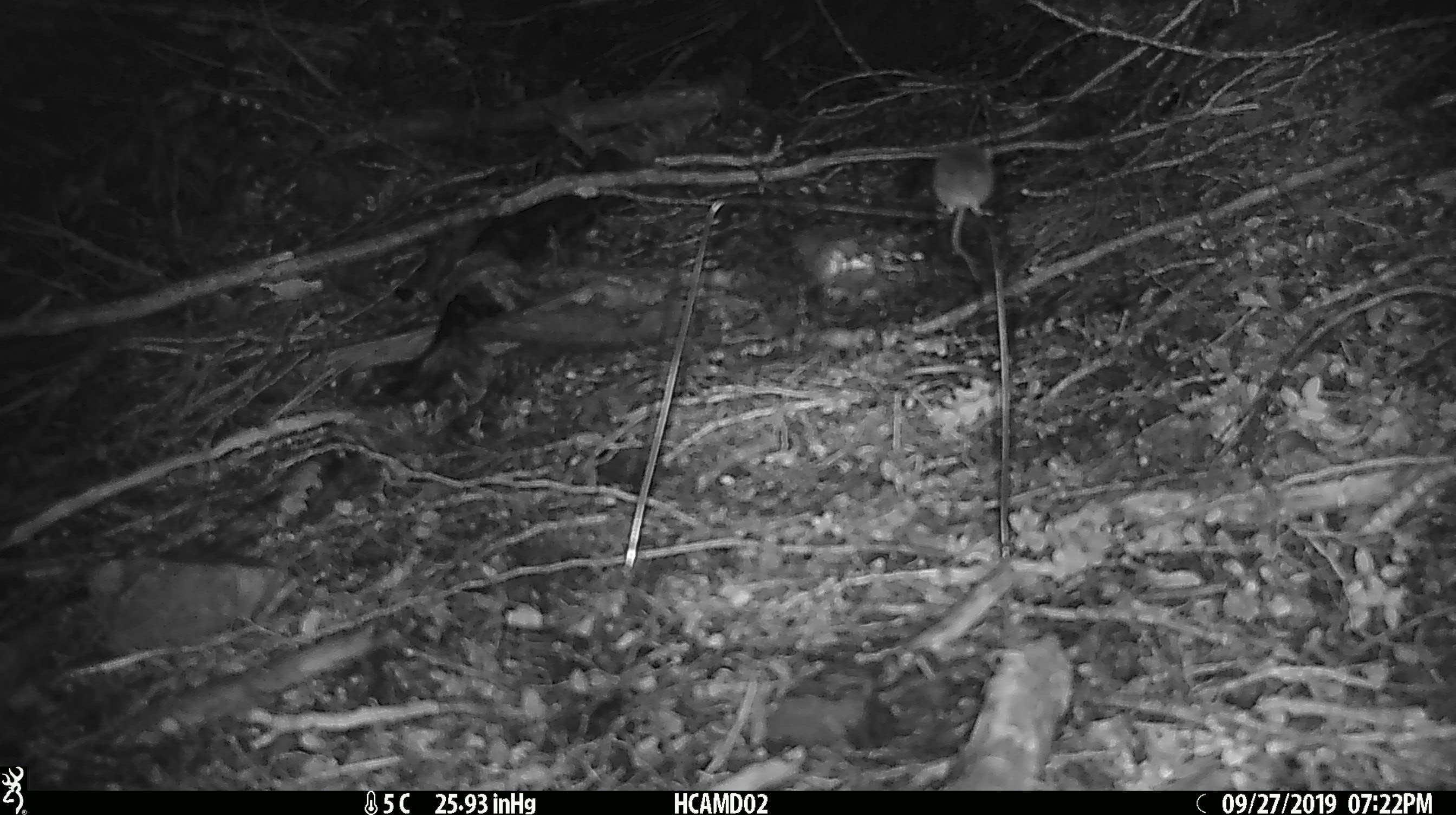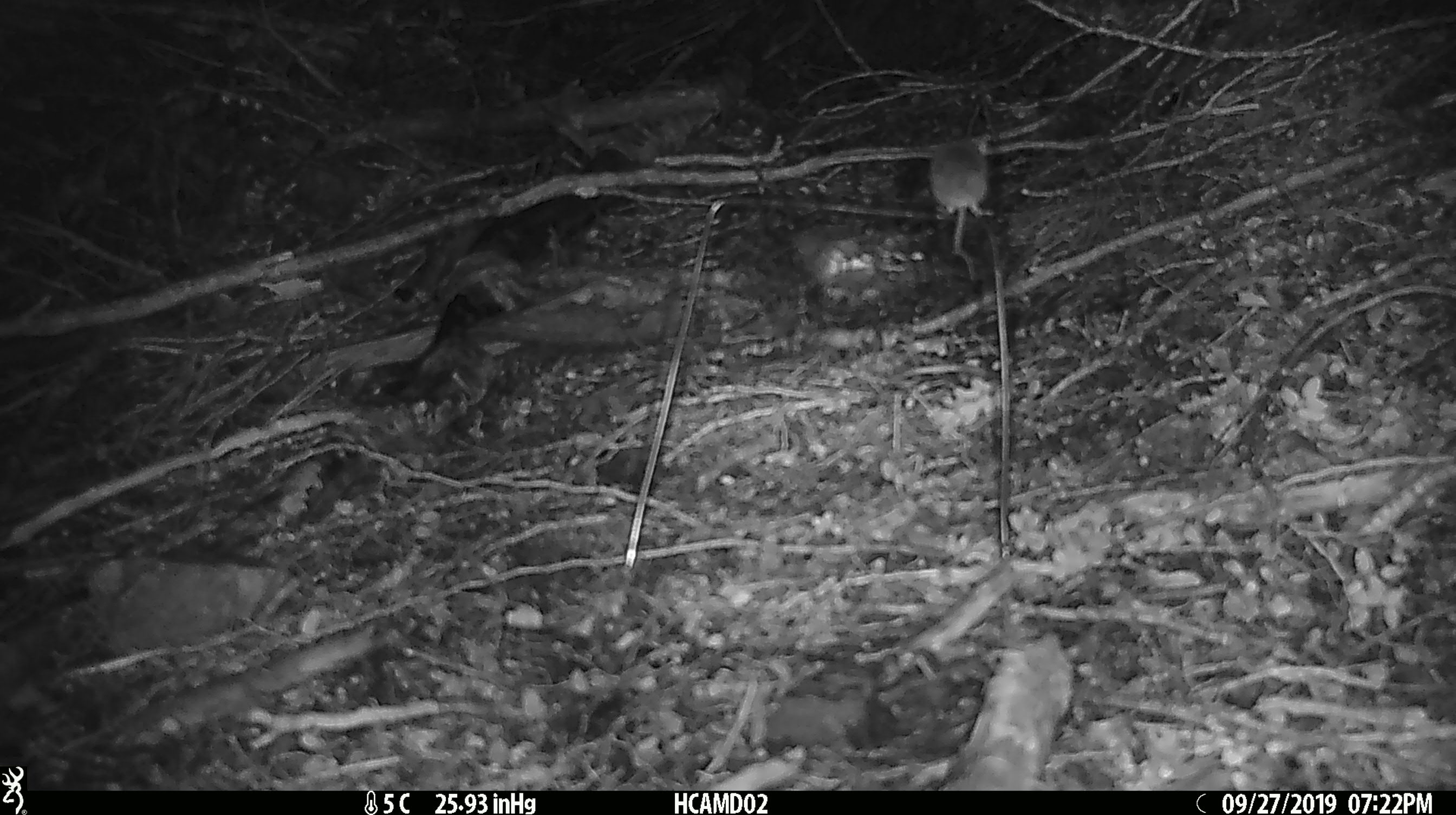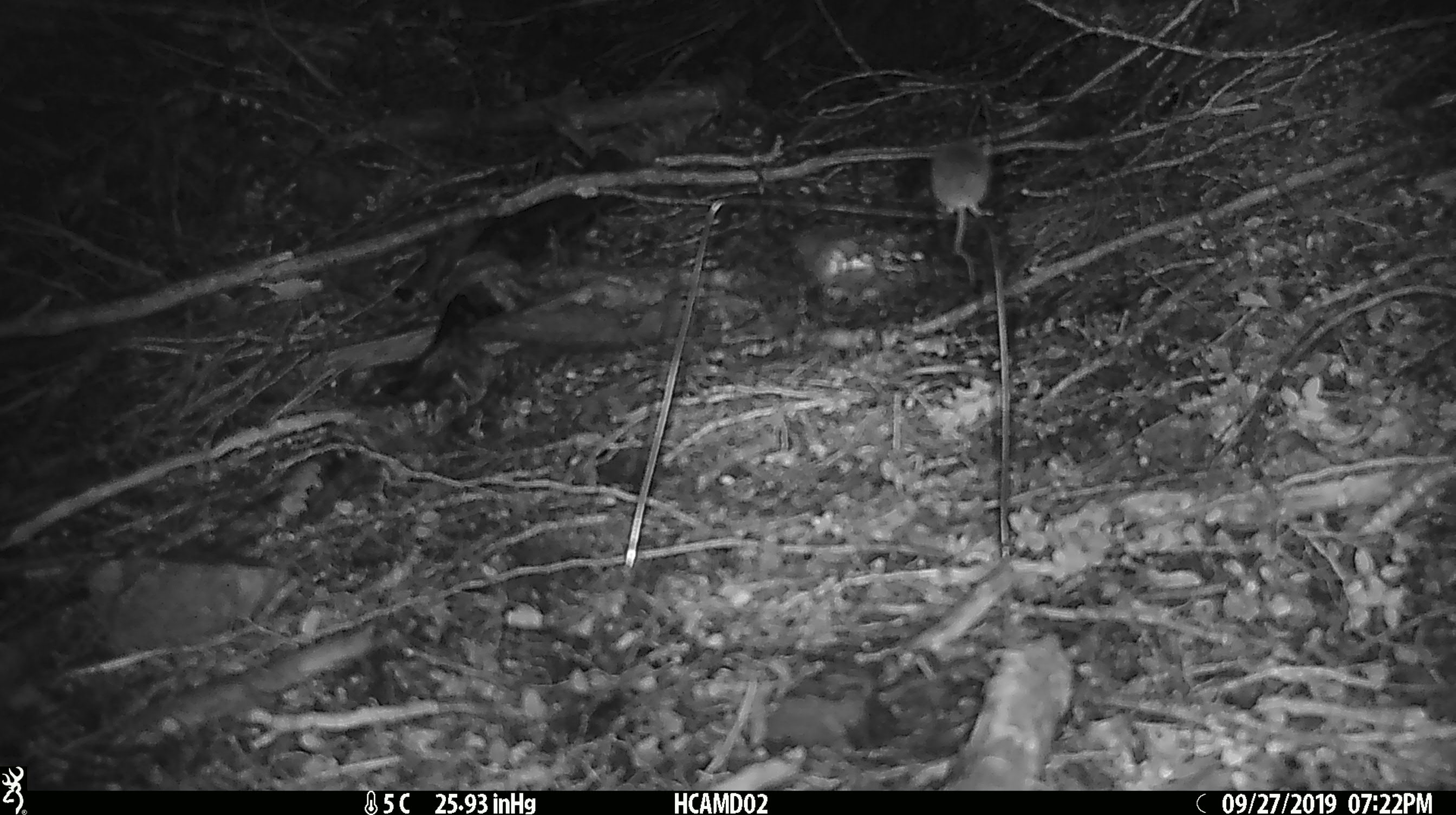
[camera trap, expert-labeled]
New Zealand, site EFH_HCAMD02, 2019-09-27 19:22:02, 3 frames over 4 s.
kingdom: Animalia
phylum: Chordata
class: Mammalia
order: Rodentia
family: Muridae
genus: Mus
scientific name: Mus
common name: mouse